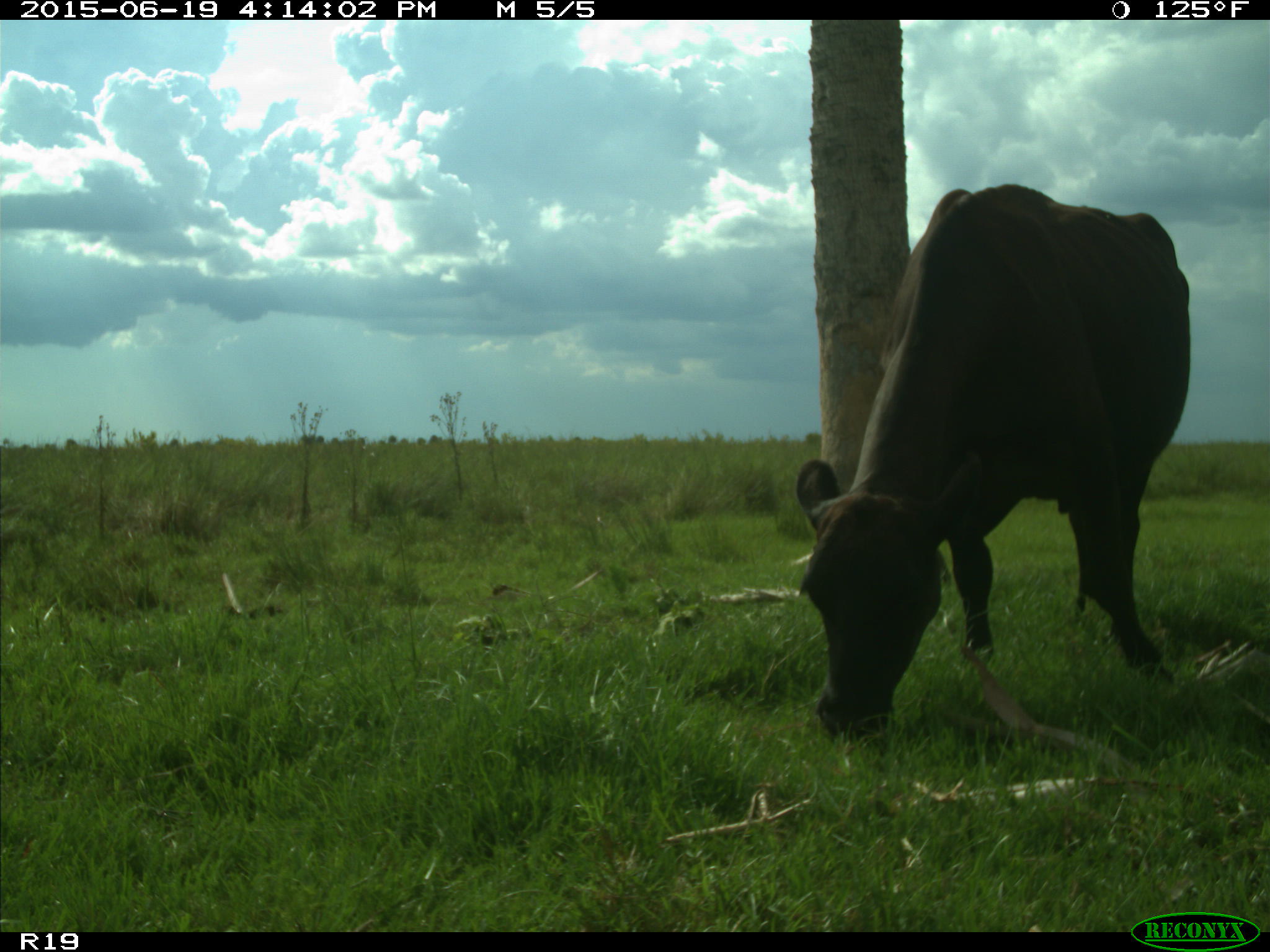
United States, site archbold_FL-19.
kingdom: Animalia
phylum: Chordata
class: Mammalia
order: Artiodactyla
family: Bovidae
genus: Bos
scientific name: Bos taurus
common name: domestic cow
Bos taurus (domestic cow).